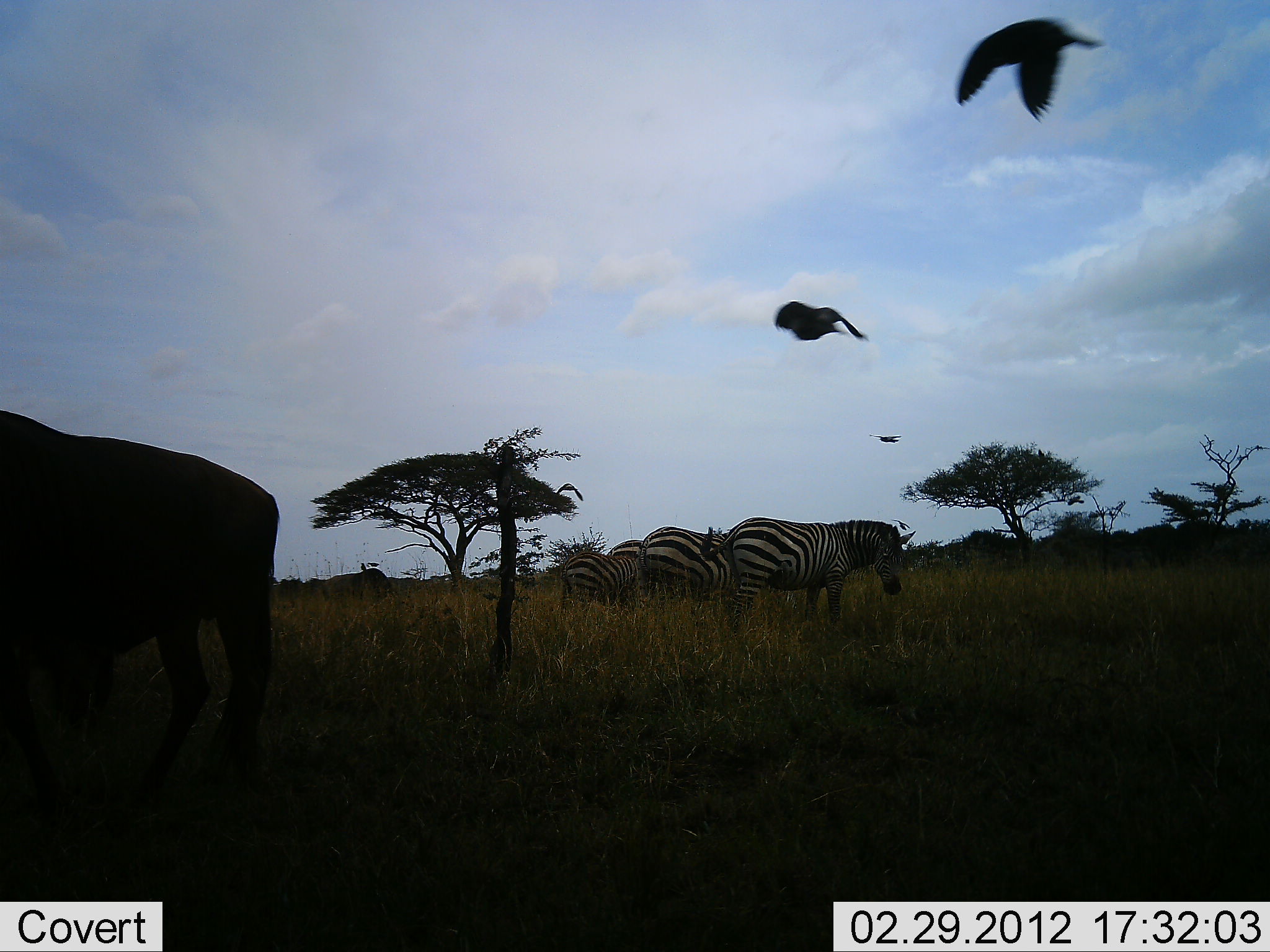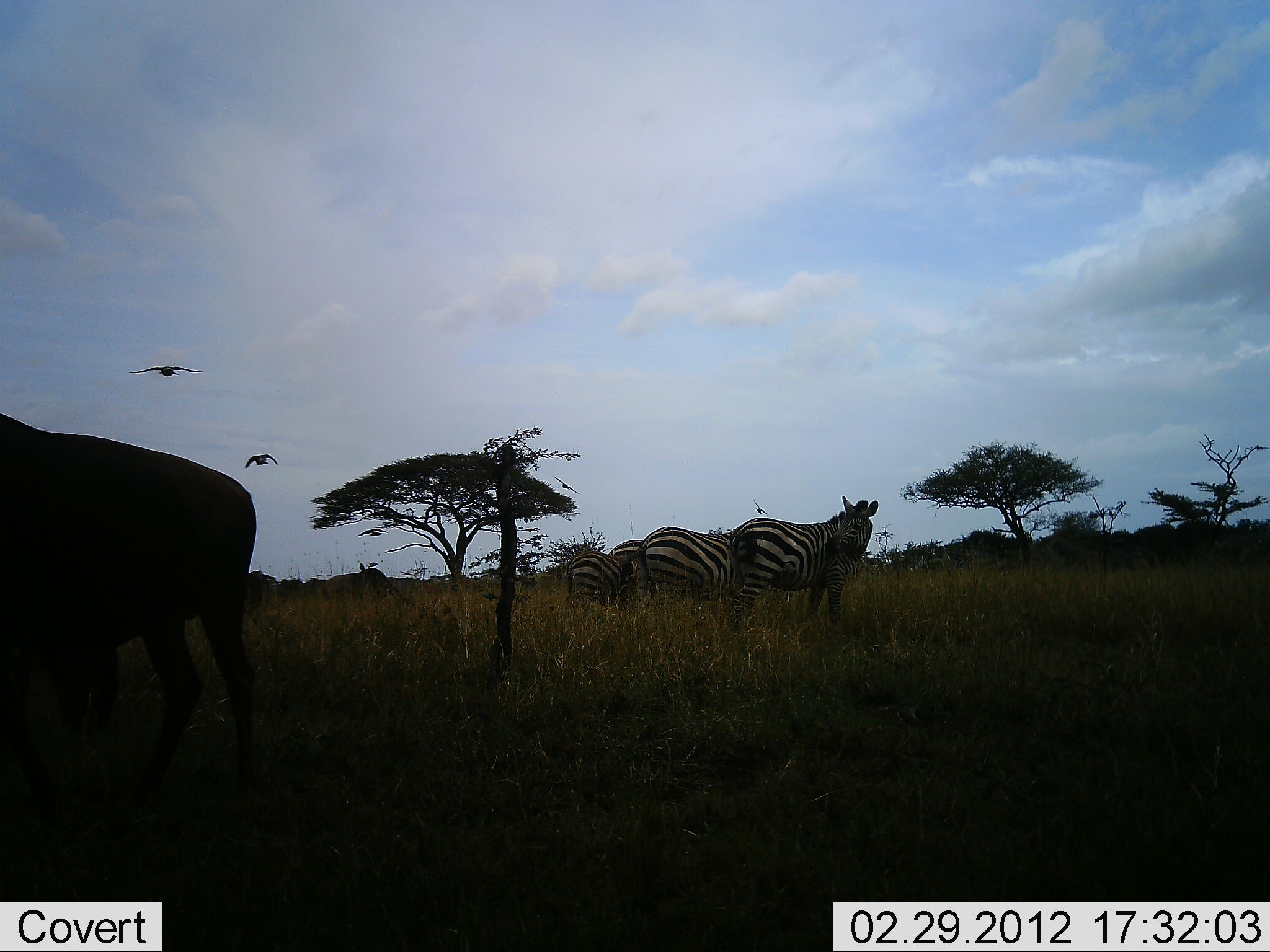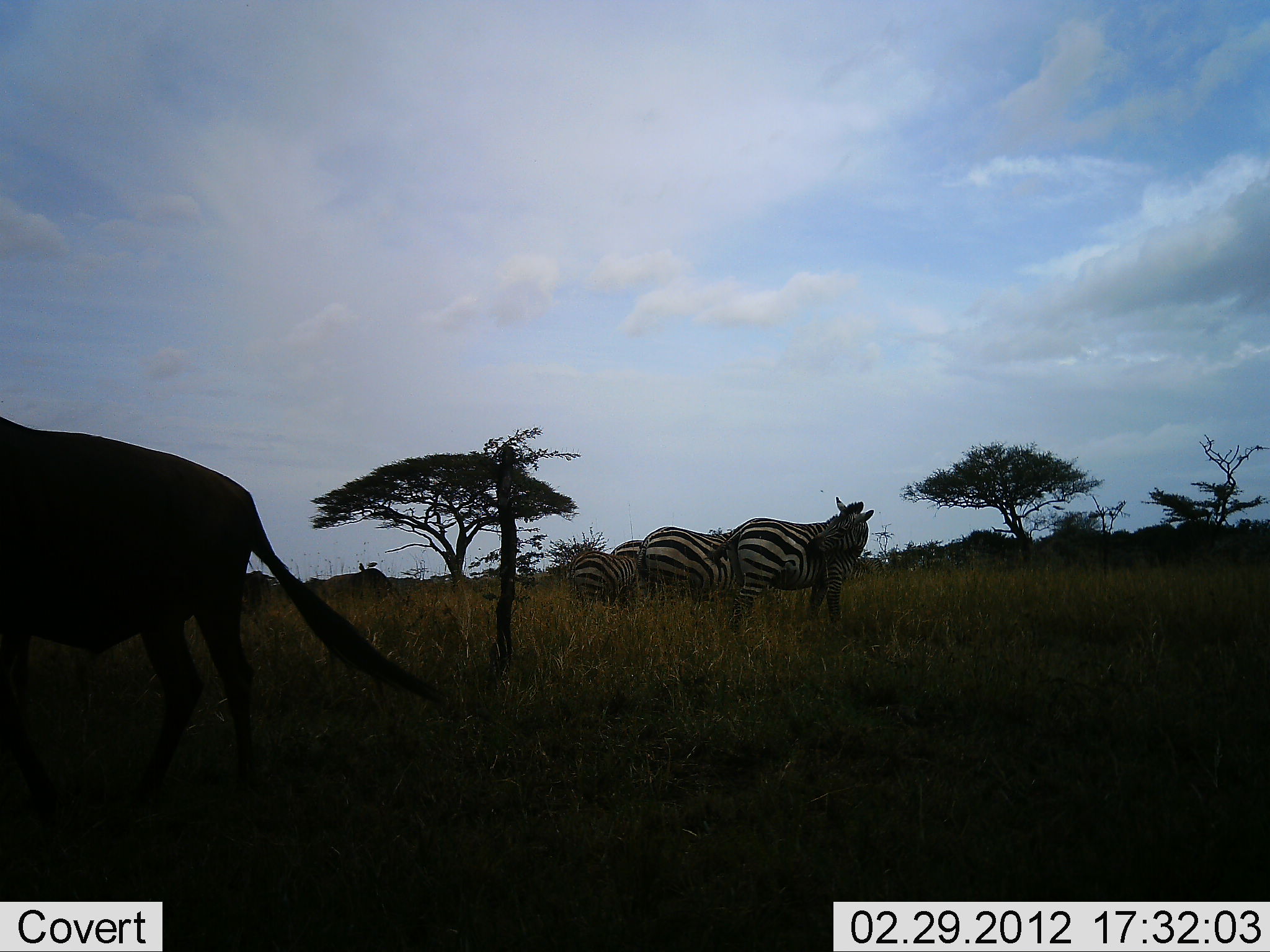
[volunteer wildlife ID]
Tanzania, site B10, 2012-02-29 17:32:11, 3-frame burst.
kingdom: Animalia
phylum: Chordata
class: Aves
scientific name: Aves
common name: bird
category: otherbird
Otherbird (bird) (Aves), count 3. Behavior (volunteer vote fractions): standing 0%, resting 0%, moving 100%, interacting 0%. Young present (vote fraction): 0%. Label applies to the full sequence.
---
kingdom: Animalia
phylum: Chordata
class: Mammalia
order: Perissodactyla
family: Equidae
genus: Equus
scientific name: Equus quagga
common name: plains zebra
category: zebra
Zebra (plains zebra) (Equus quagga), count 3. Behavior (volunteer vote fractions): standing 72%, resting 0%, moving 3%, interacting 0%. Young present (vote fraction): 10%. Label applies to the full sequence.